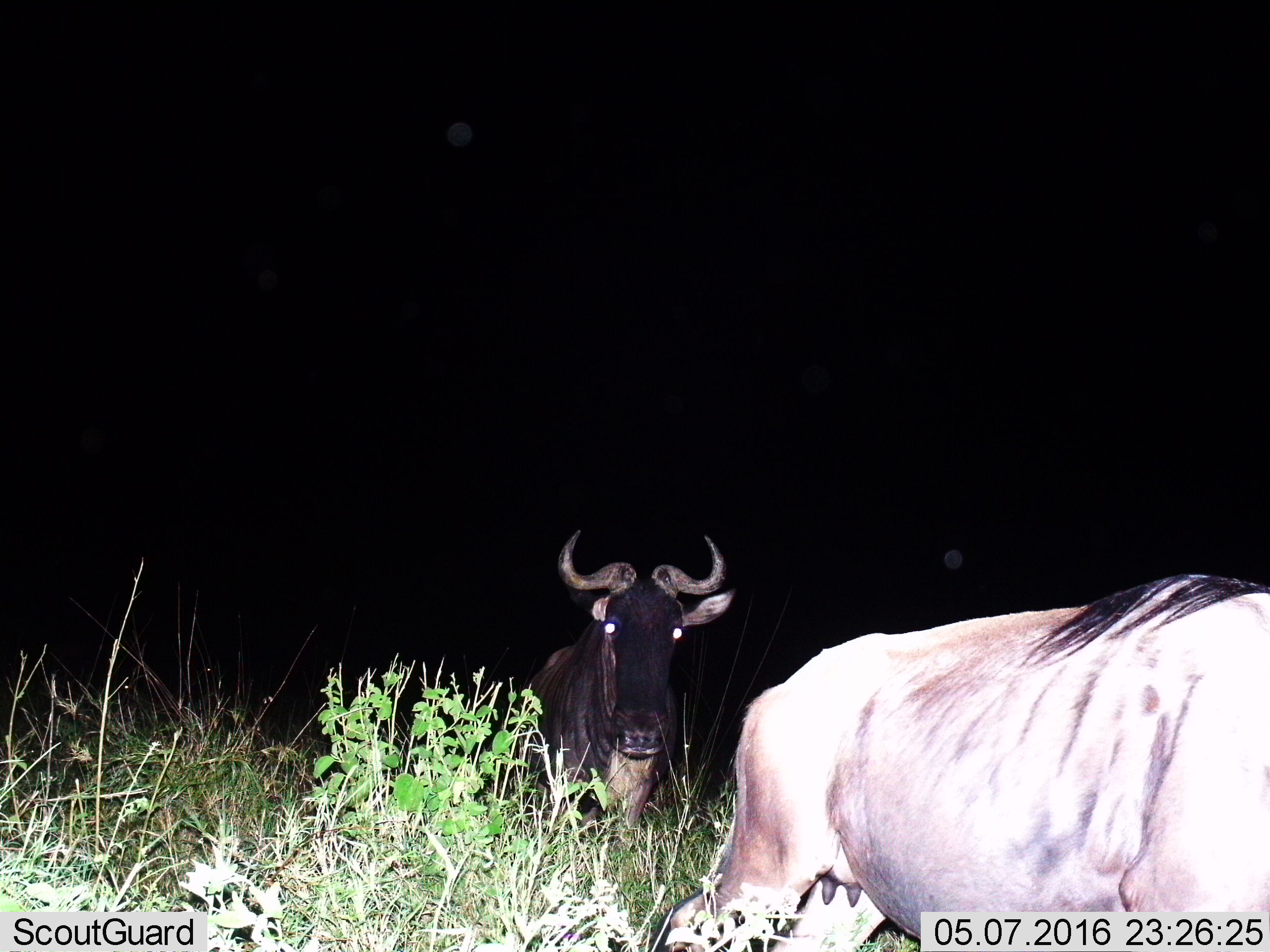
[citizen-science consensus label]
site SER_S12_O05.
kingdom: Animalia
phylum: Chordata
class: Mammalia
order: Artiodactyla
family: Bovidae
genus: Connochaetes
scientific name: Connochaetes taurinus taurinus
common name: blue wildebeest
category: wildebeestblue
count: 2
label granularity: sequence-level